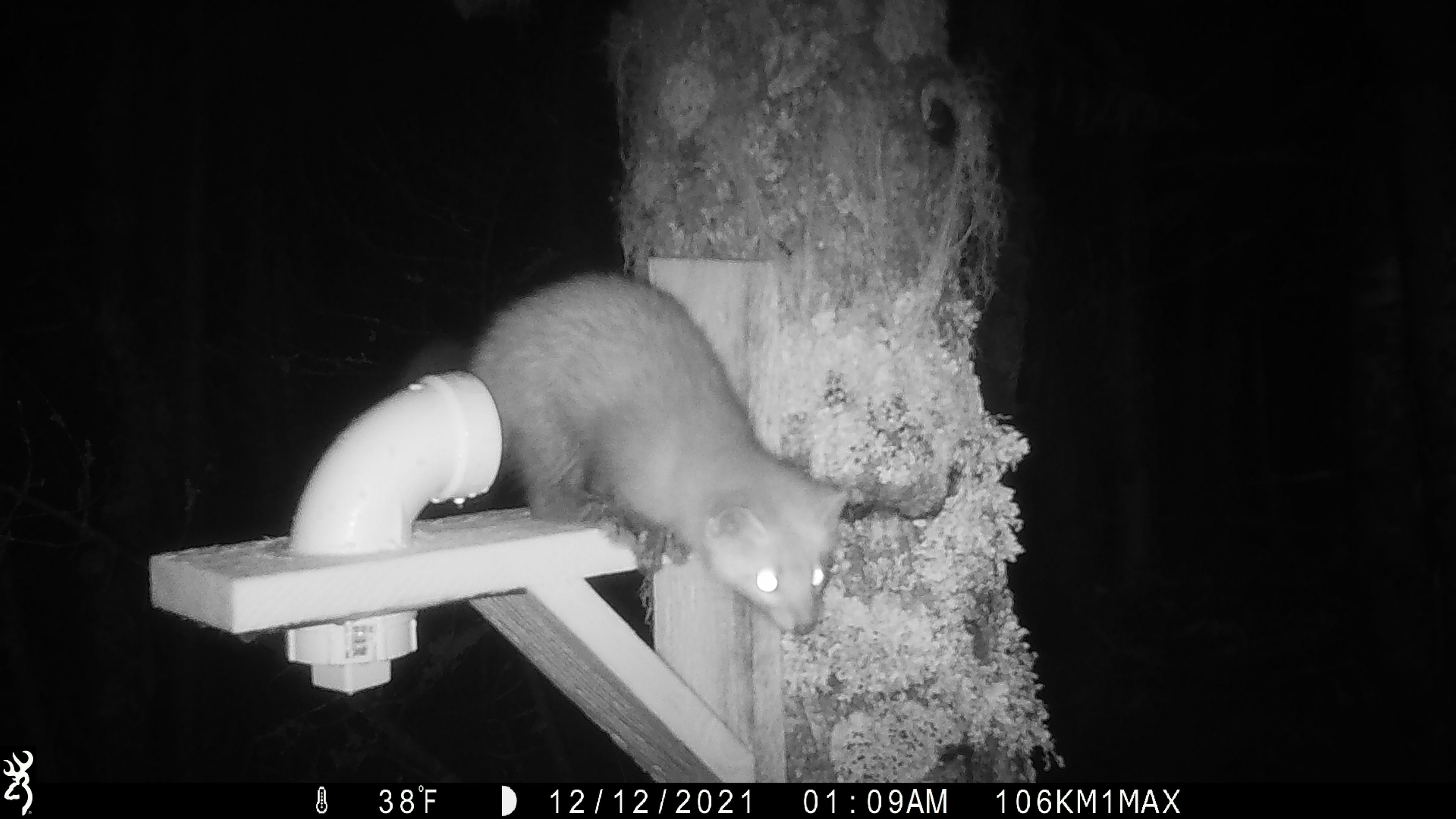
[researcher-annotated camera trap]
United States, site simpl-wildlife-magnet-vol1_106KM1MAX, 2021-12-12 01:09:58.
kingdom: Animalia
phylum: Chordata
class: Mammalia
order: Carnivora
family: Mustelidae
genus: Martes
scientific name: Martes americana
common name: american marten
American marten (Martes americana).